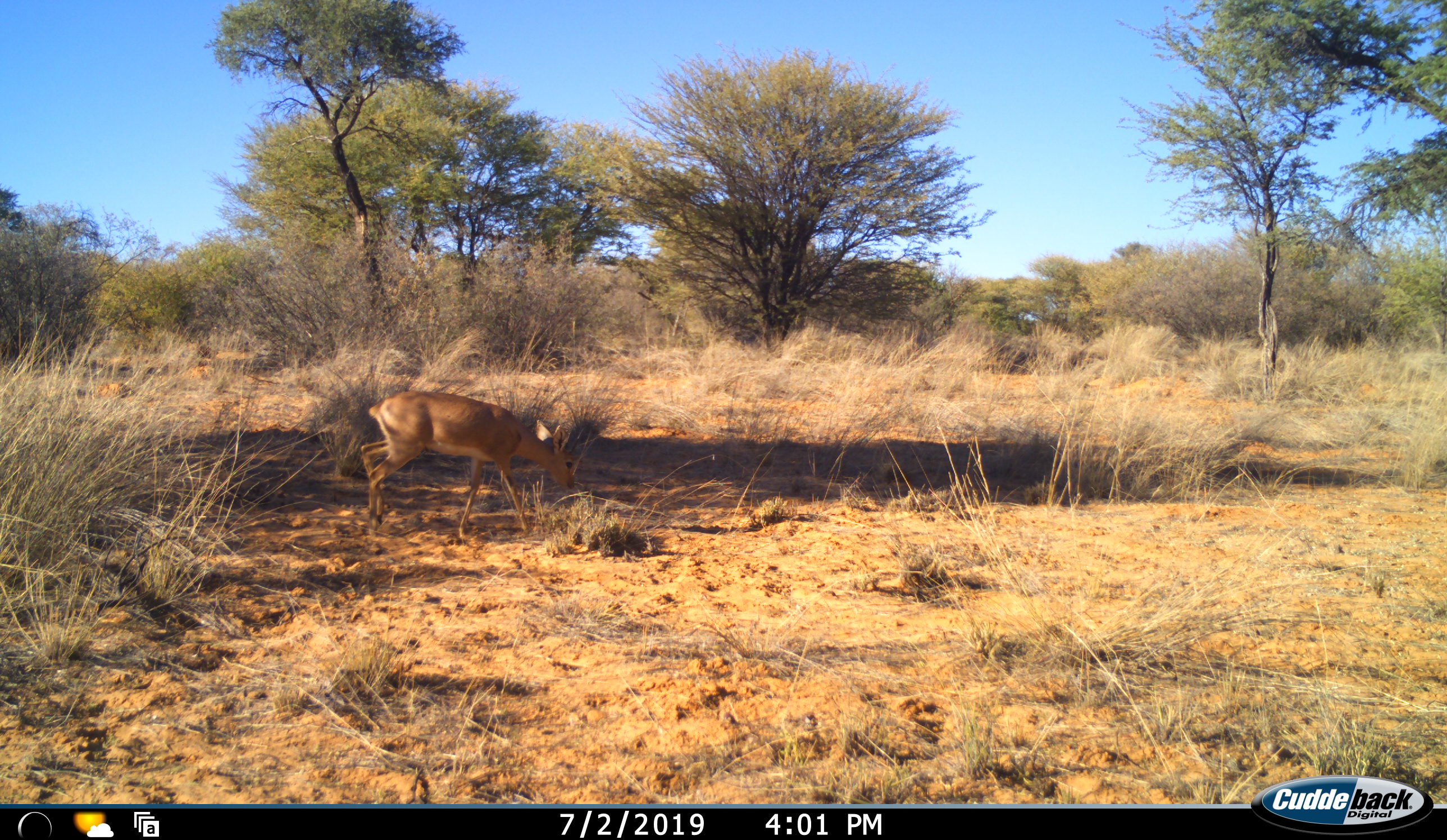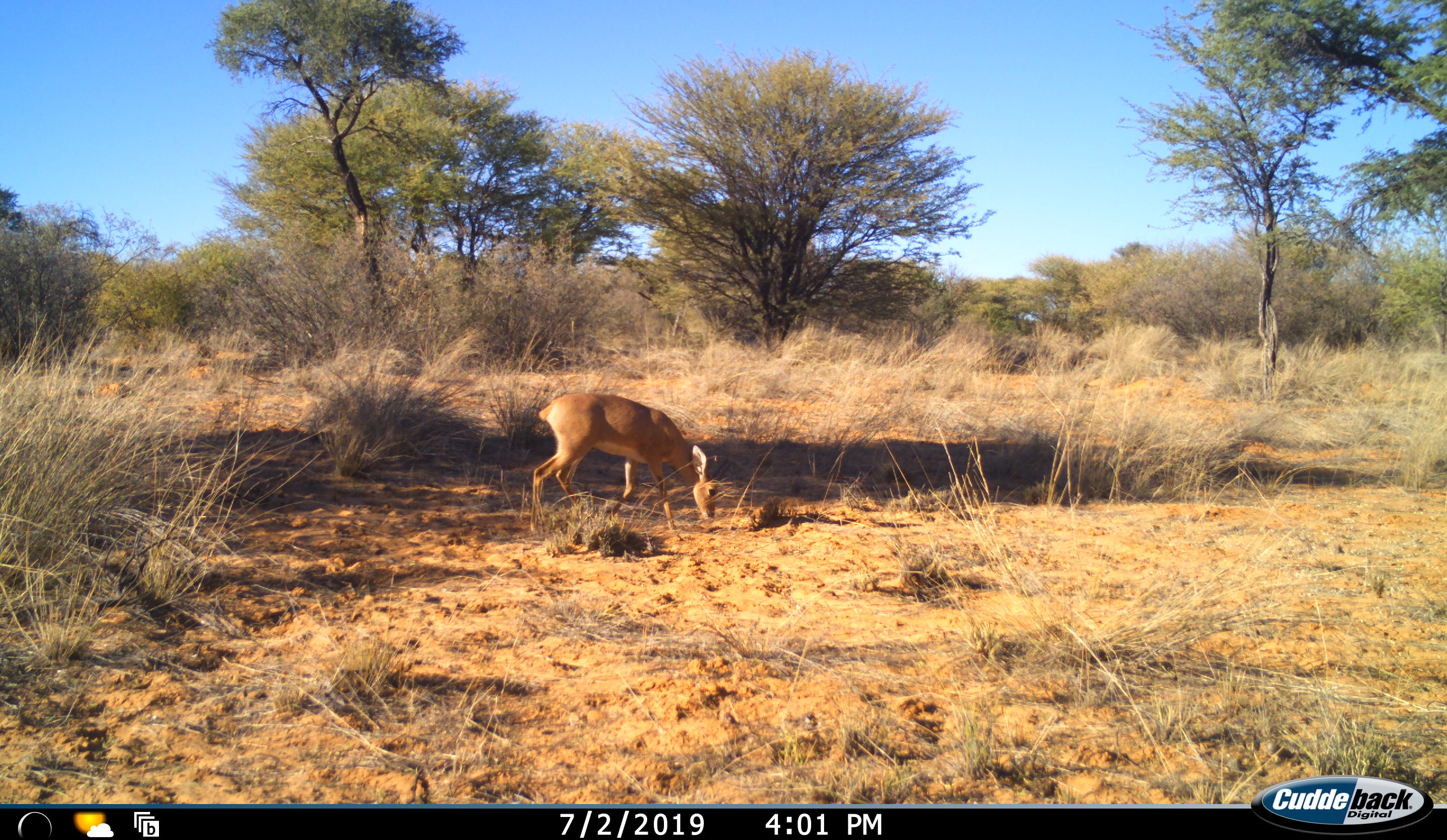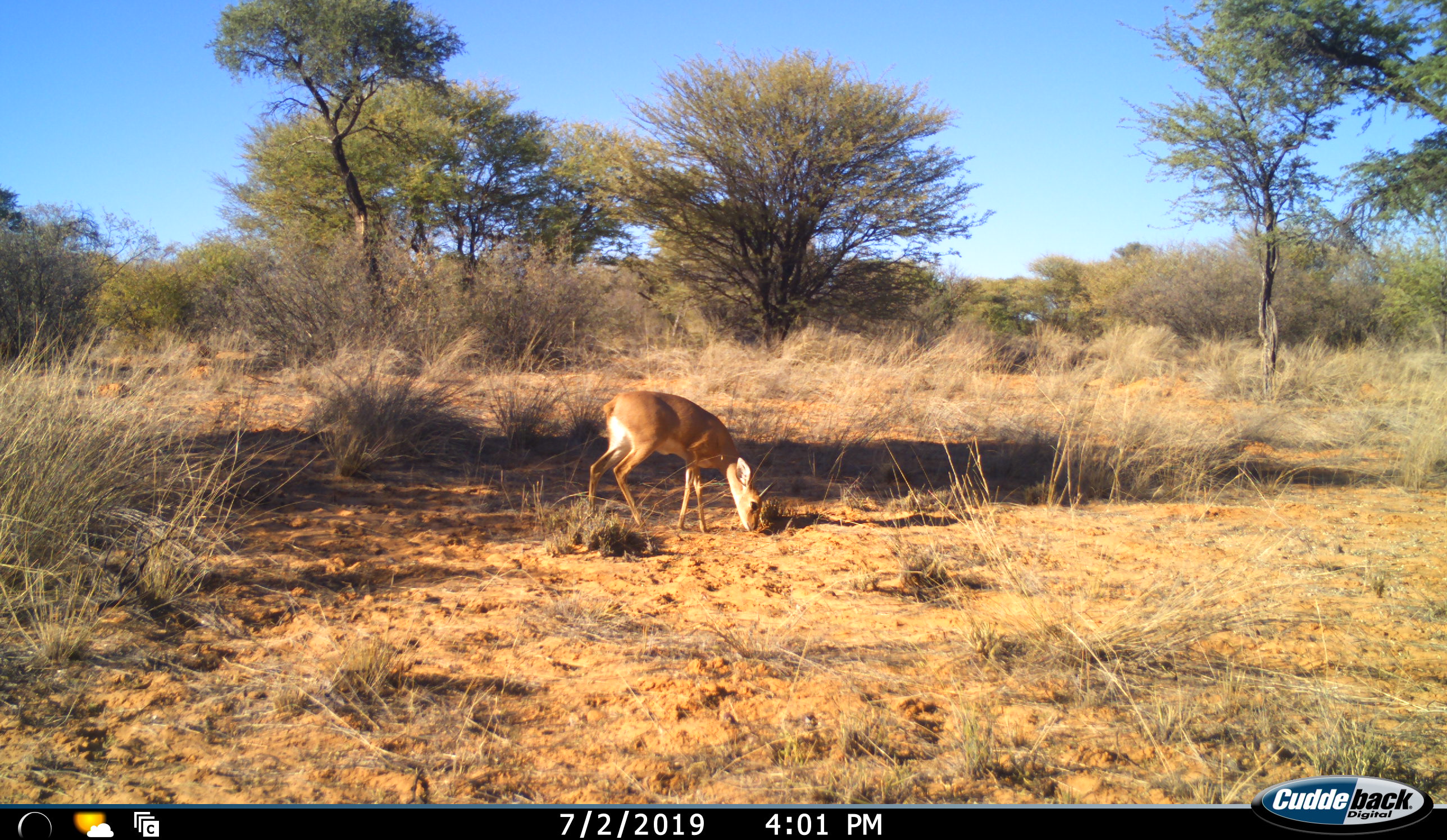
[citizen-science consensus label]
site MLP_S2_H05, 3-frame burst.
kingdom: Animalia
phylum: Chordata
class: Mammalia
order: Artiodactyla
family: Bovidae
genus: Raphicerus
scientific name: Raphicerus campestris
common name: steenbok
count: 1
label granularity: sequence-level